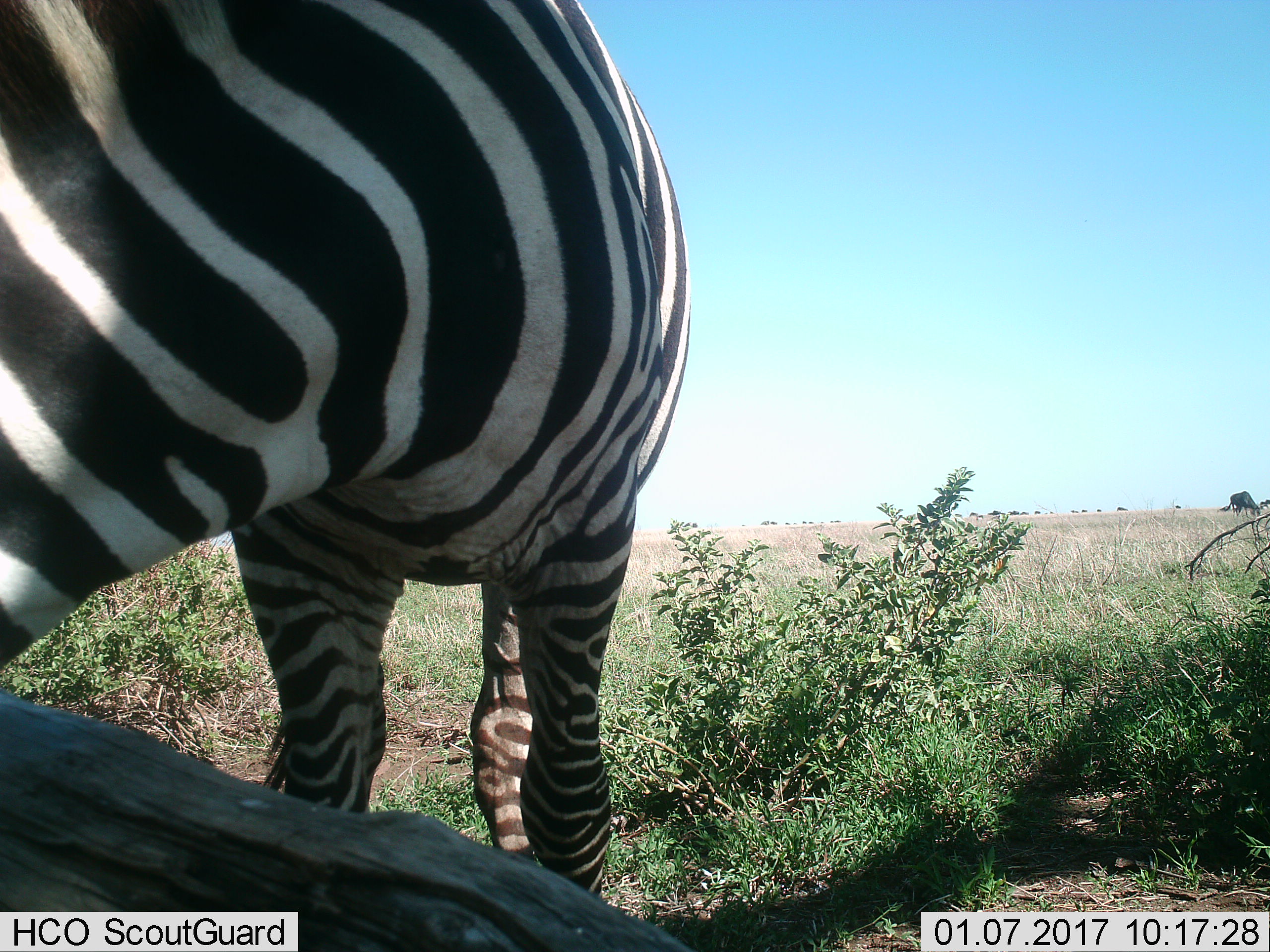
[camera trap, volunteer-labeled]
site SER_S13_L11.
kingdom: Animalia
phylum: Chordata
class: Mammalia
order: Perissodactyla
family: Equidae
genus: Equus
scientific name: Equus quagga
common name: plains zebra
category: zebraplains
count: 1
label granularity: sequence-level